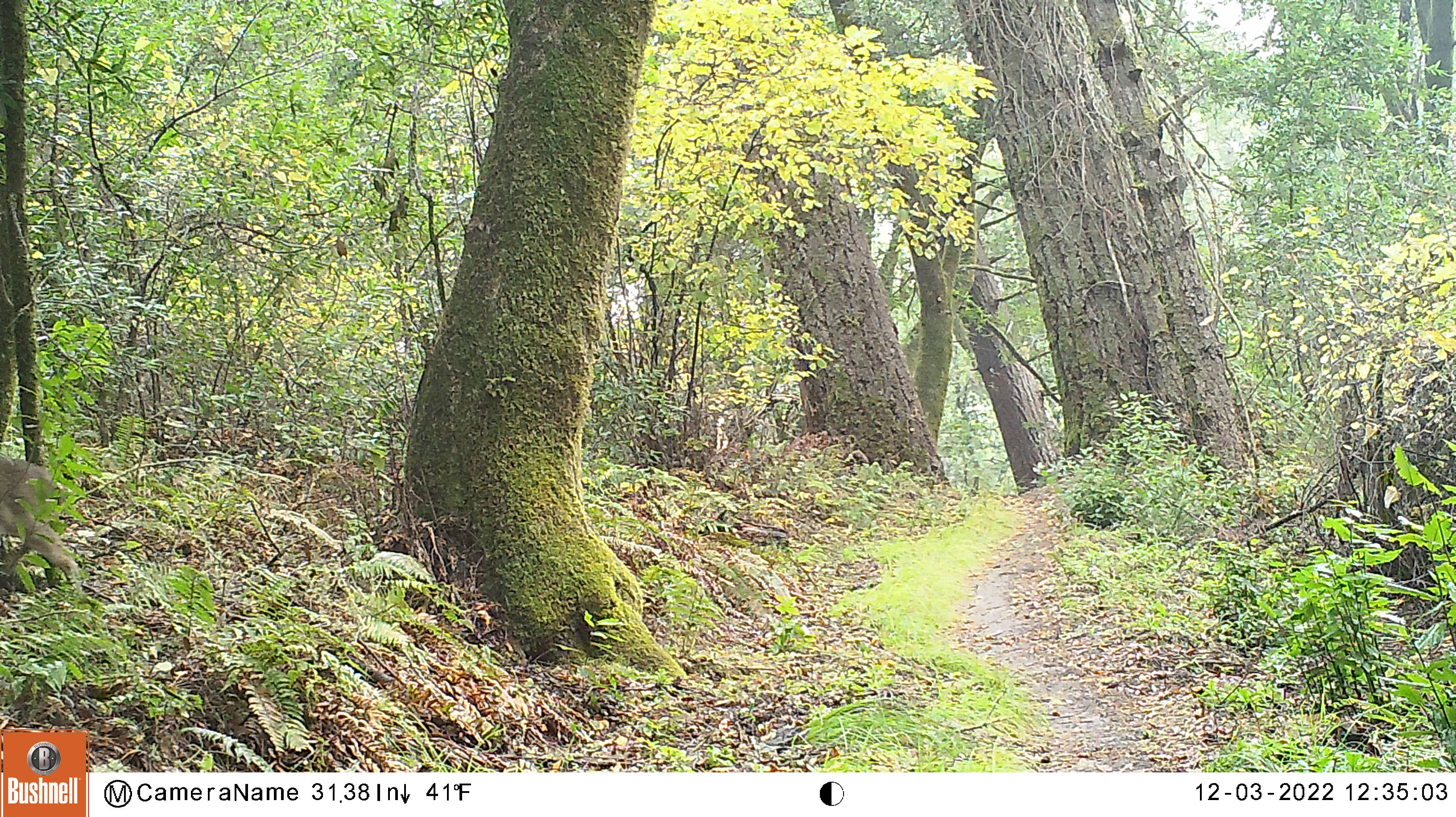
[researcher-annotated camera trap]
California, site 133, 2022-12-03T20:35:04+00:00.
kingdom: Animalia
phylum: Chordata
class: Mammalia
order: Artiodactyla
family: Cervidae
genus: Odocoileus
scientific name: Odocoileus hemionus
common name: mule deer